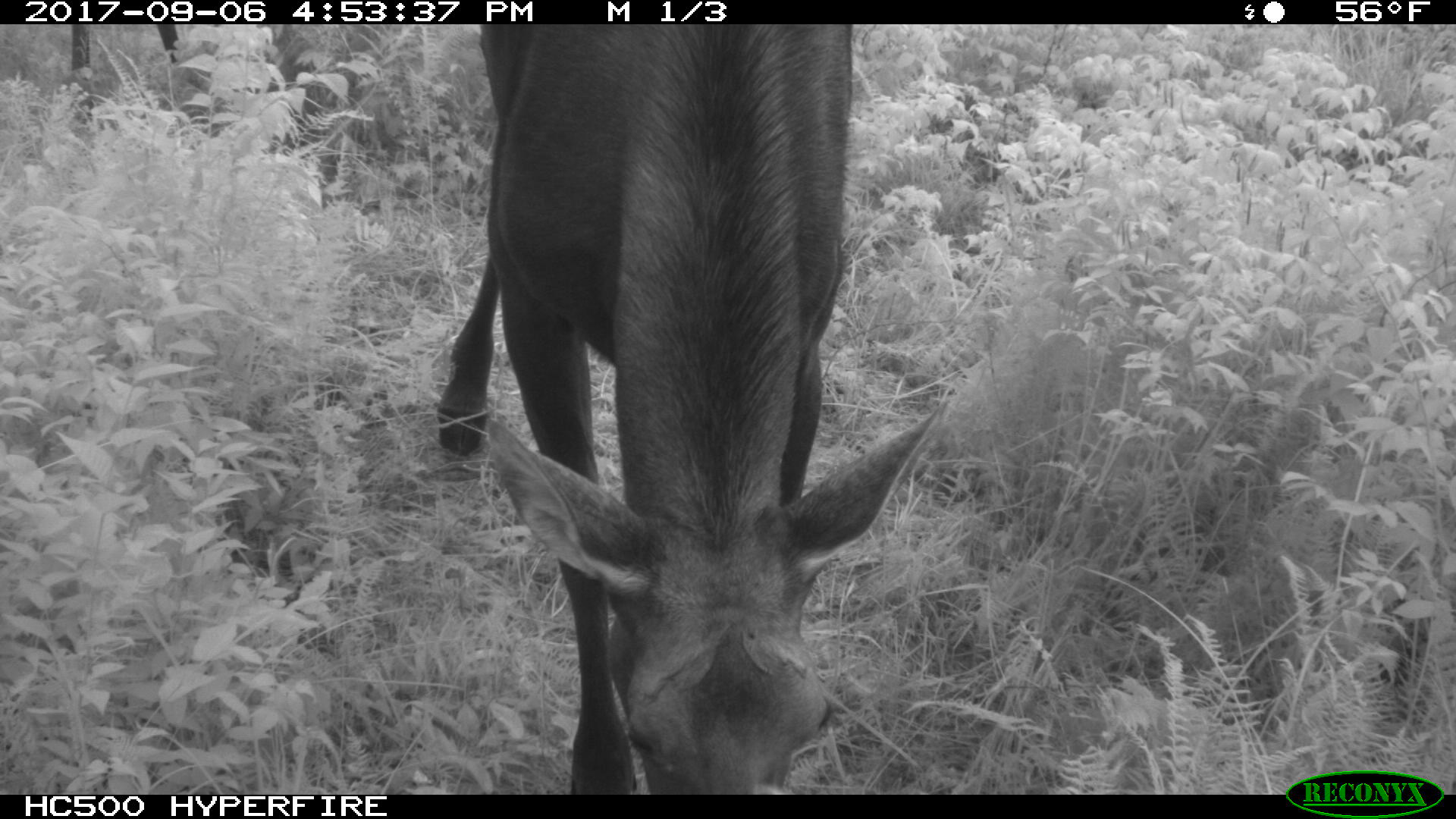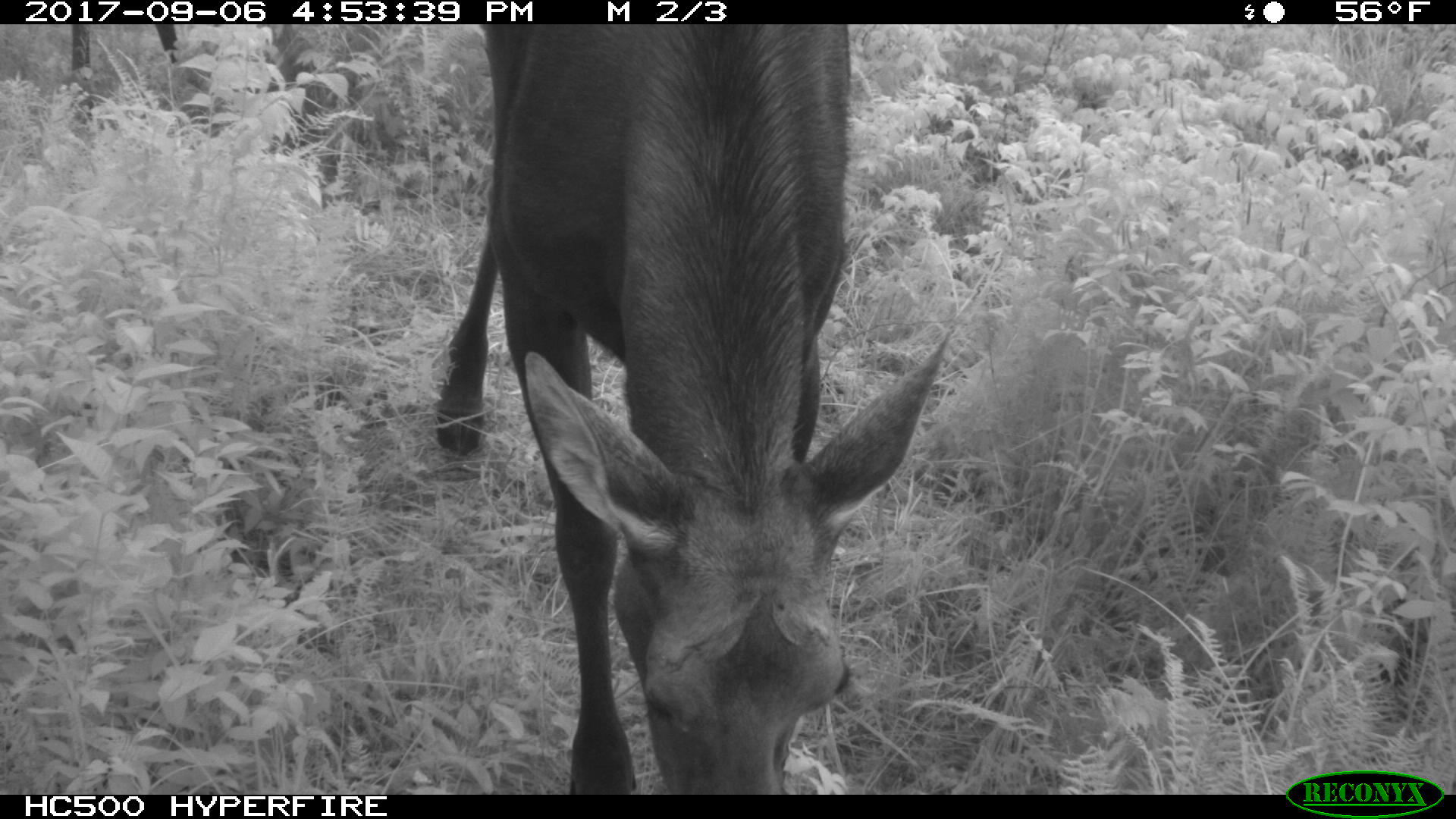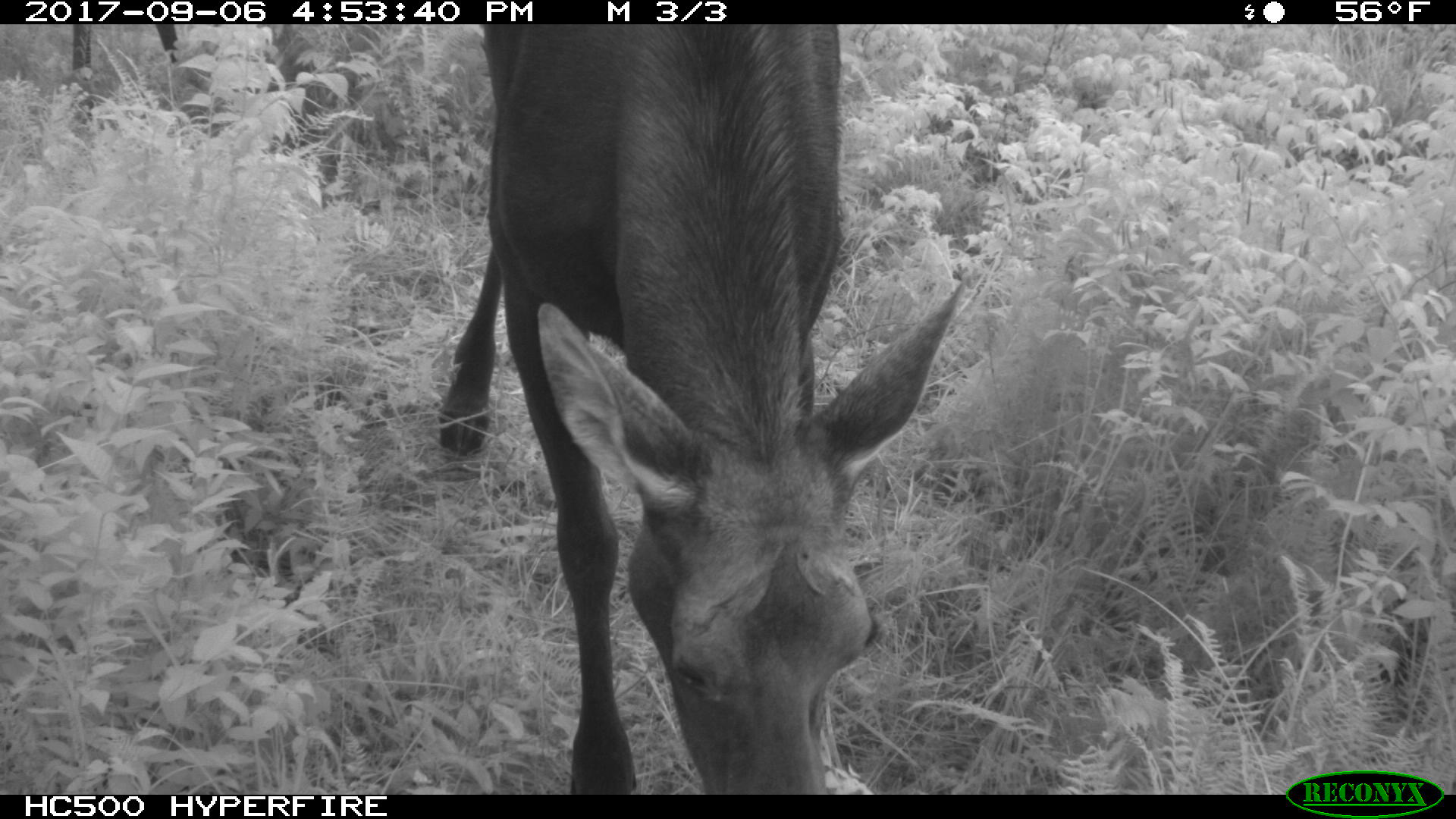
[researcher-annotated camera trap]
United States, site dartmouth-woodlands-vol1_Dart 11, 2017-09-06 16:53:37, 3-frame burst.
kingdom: Animalia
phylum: Chordata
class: Mammalia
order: Artiodactyla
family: Cervidae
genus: Alces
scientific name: Alces alces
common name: moose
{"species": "moose (Alces alces)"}